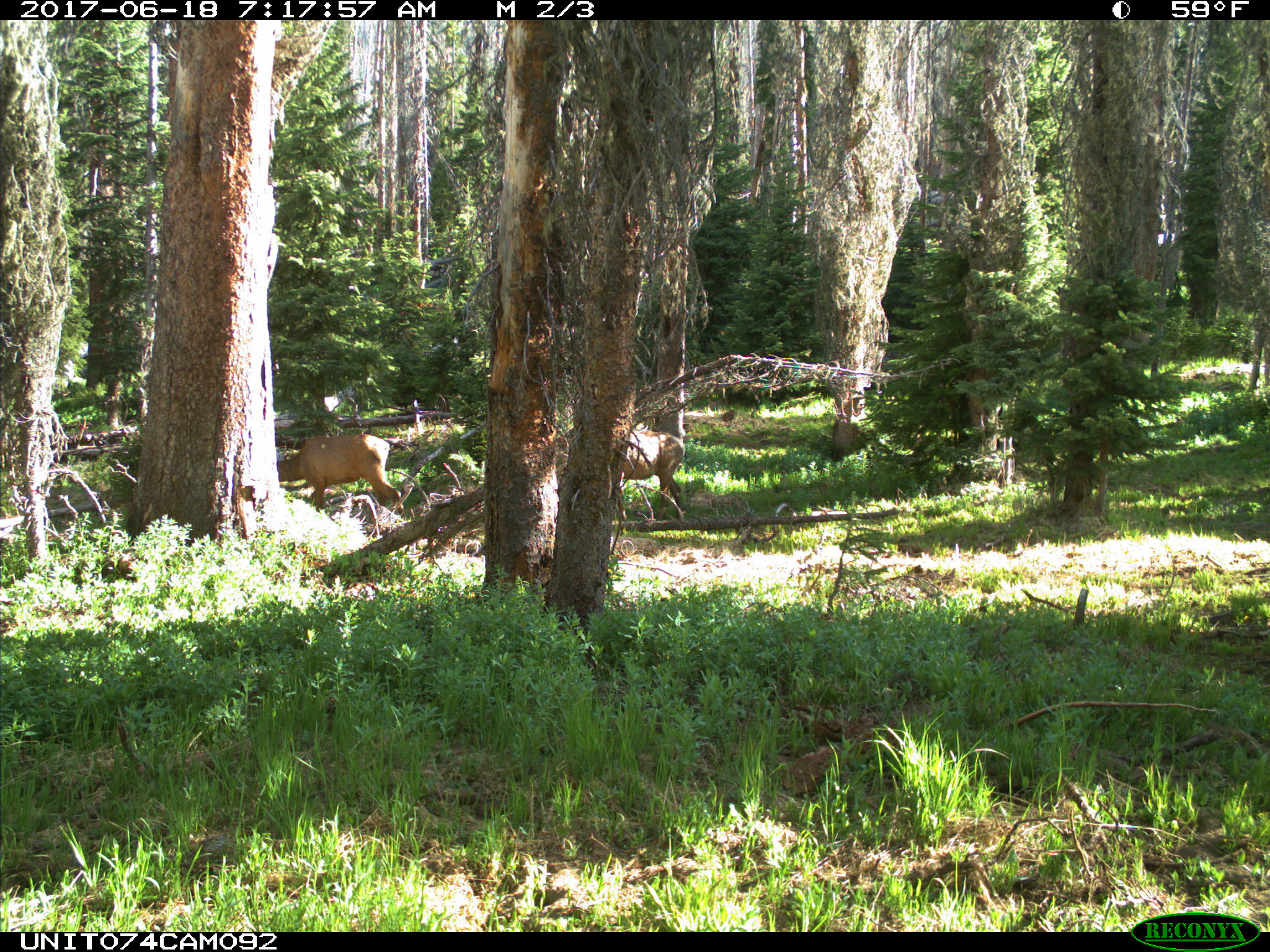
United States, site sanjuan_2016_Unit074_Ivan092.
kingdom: Animalia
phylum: Chordata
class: Mammalia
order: Artiodactyla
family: Cervidae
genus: Cervus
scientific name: Cervus elaphus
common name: red deer